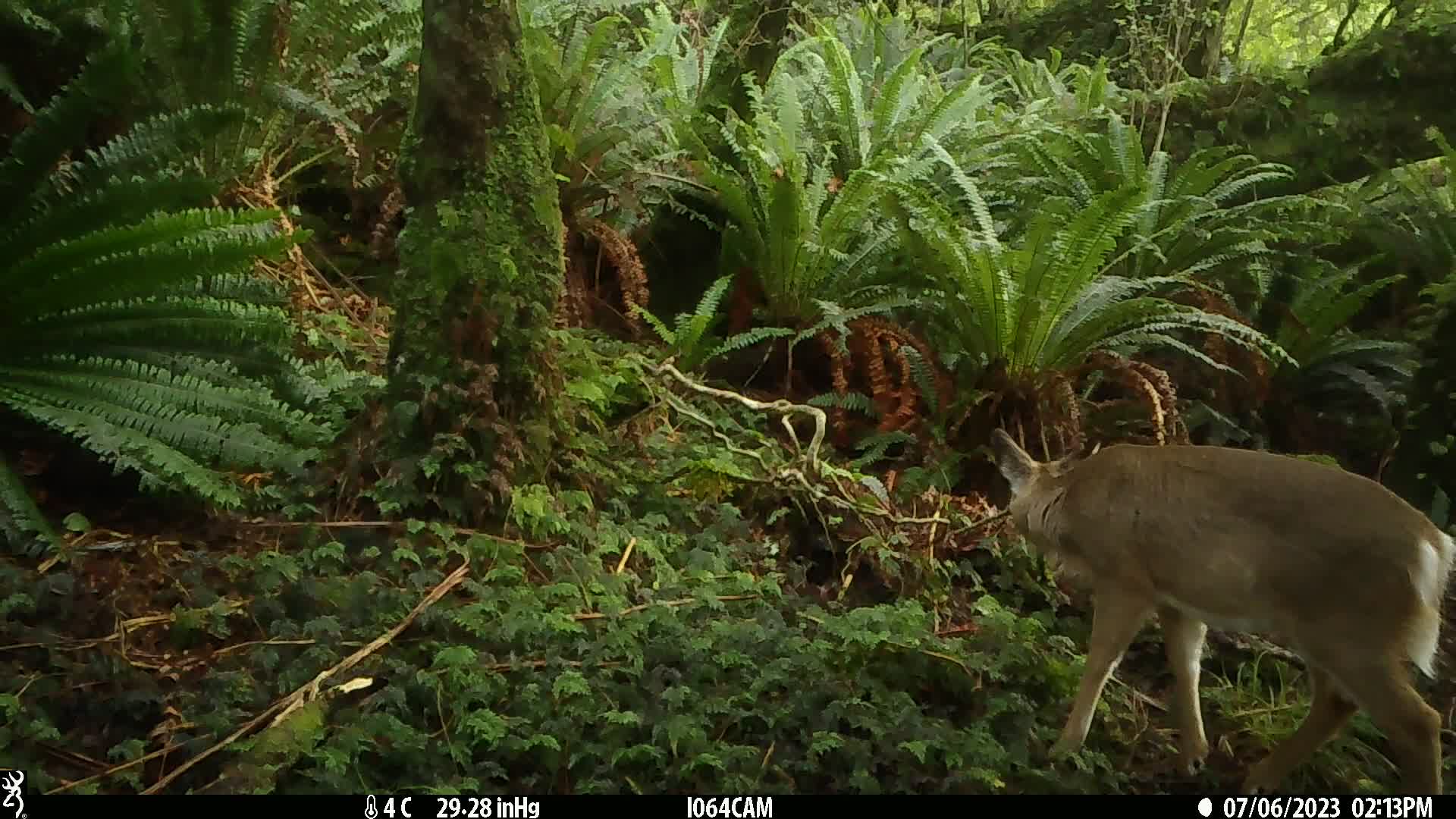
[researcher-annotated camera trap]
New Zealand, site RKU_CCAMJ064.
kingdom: Animalia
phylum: Chordata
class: Mammalia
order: Artiodactyla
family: Cervidae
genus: Odocoileus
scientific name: Odocoileus virginianus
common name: white-tailed deer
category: white tailed deer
White tailed deer (white-tailed deer) (Odocoileus virginianus).